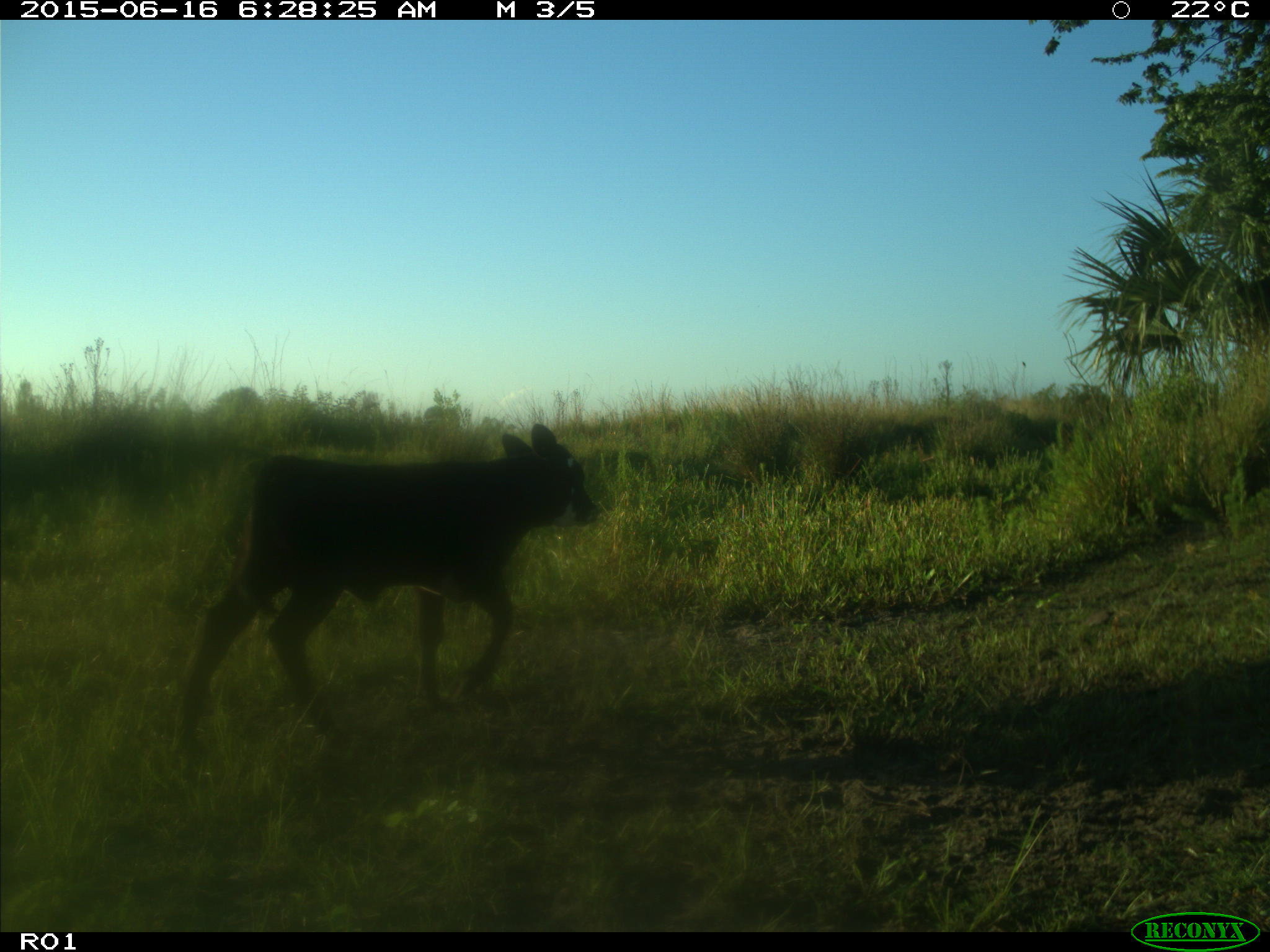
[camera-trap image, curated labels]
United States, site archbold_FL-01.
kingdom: Animalia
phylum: Chordata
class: Mammalia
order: Artiodactyla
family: Bovidae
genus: Bos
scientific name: Bos taurus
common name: domestic cow